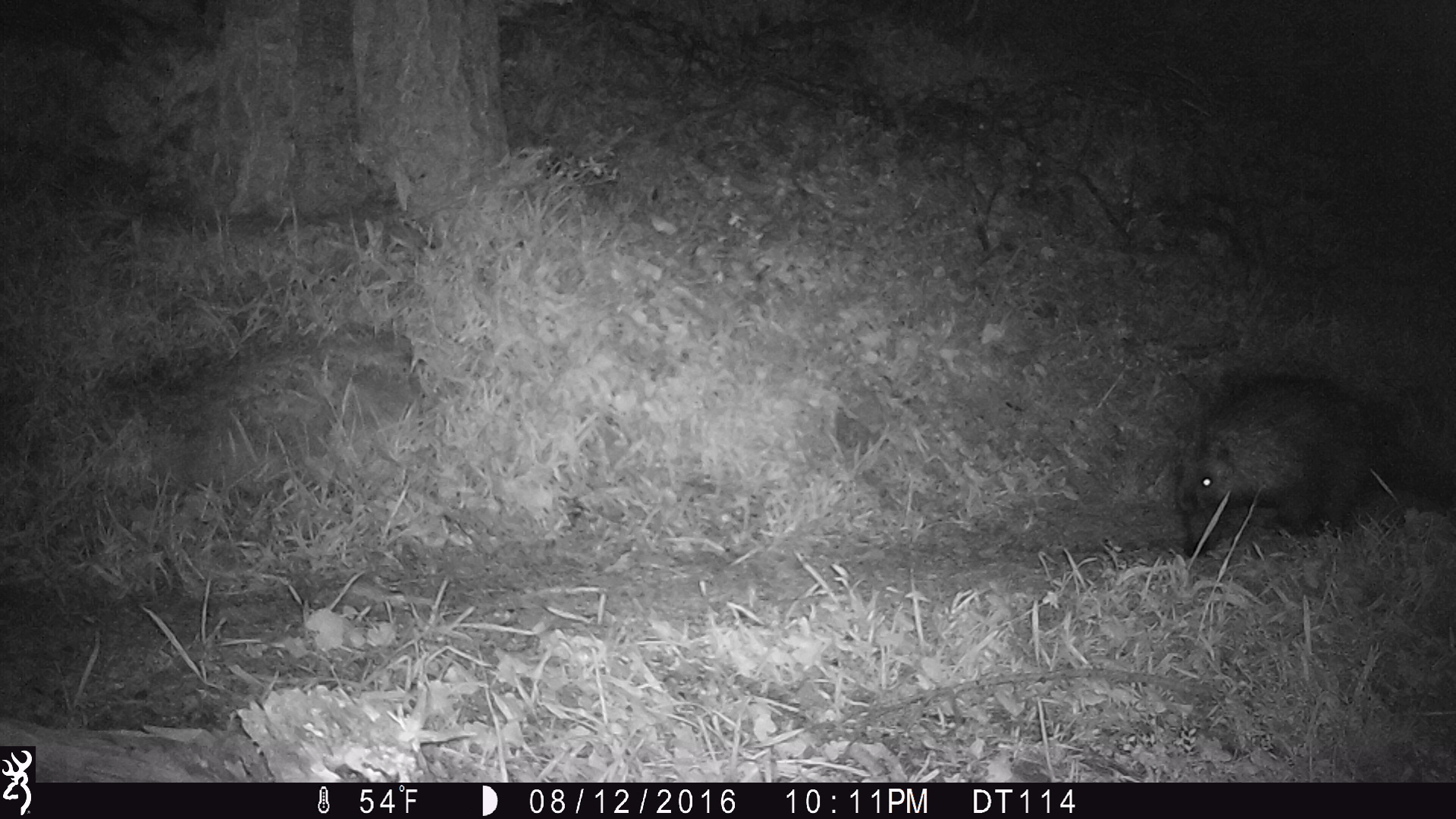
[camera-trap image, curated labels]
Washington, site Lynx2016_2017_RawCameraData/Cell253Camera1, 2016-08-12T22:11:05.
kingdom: Animalia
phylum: Chordata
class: Mammalia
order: Rodentia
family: Erethizontidae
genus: Erethizon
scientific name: Erethizon dorsatum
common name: north american porcupine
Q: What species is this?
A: Erethizon dorsatum (north american porcupine).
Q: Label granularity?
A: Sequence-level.